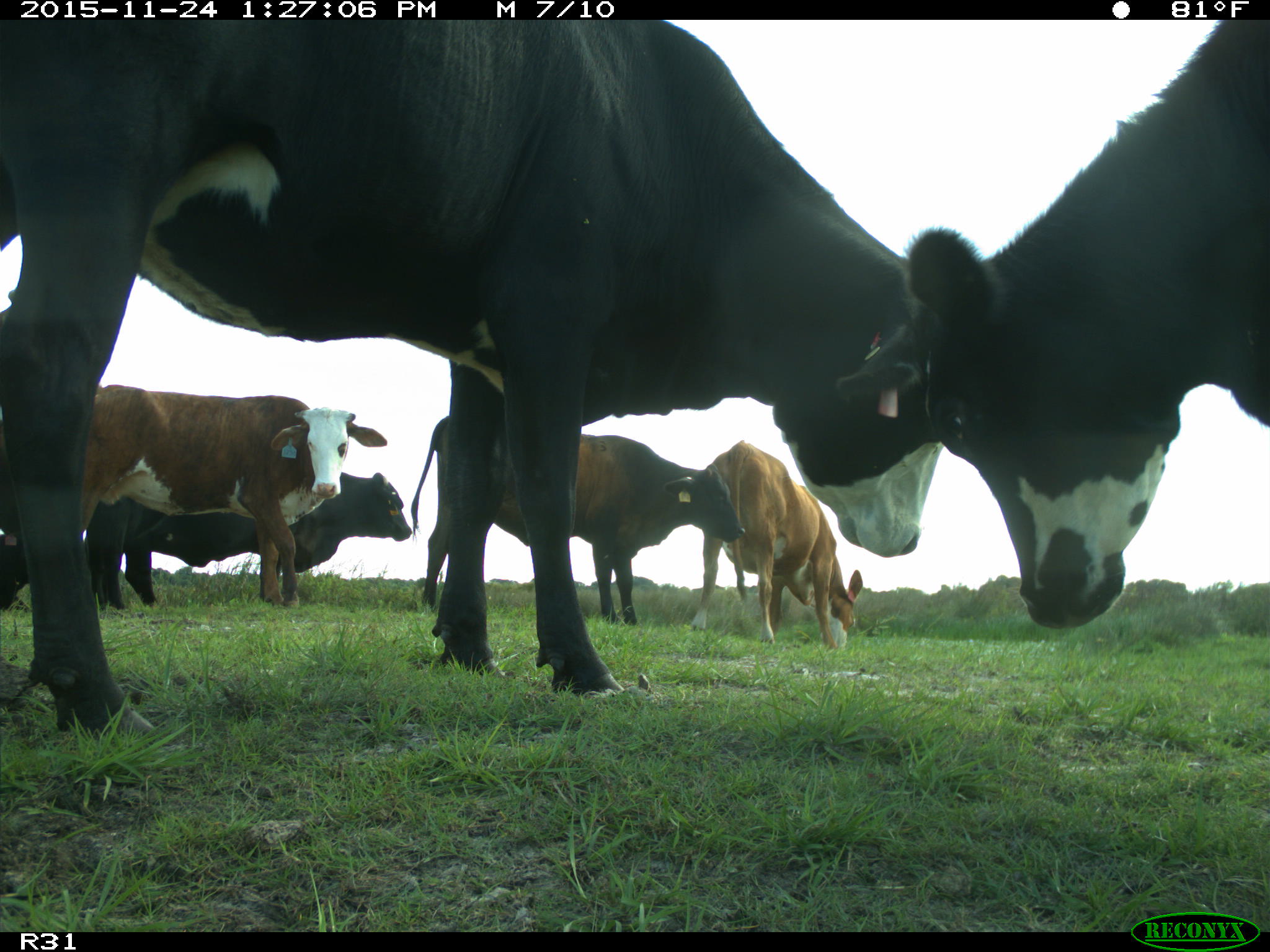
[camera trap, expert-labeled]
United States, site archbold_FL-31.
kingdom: Animalia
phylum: Chordata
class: Mammalia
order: Artiodactyla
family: Bovidae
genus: Bos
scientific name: Bos taurus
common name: domestic cow